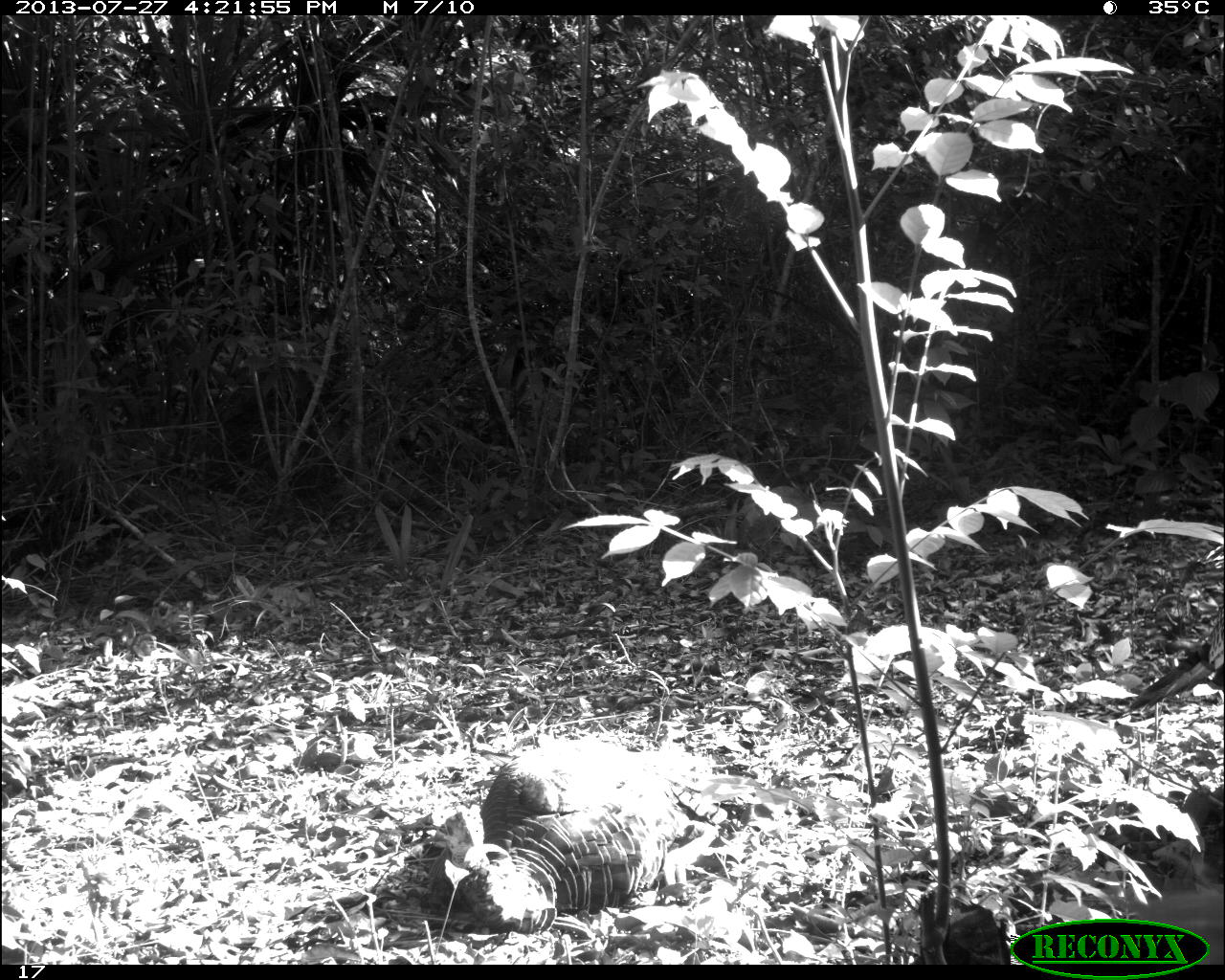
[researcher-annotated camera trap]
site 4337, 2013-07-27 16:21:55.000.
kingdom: Animalia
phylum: Chordata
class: Aves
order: Galliformes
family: Phasianidae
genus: Meleagris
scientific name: Meleagris ocellata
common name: ocellated turkey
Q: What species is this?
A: Meleagris ocellata (ocellated turkey).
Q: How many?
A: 2.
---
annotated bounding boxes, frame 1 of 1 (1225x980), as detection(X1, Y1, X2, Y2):
meleagris ocellata: detection(429, 740, 839, 934)